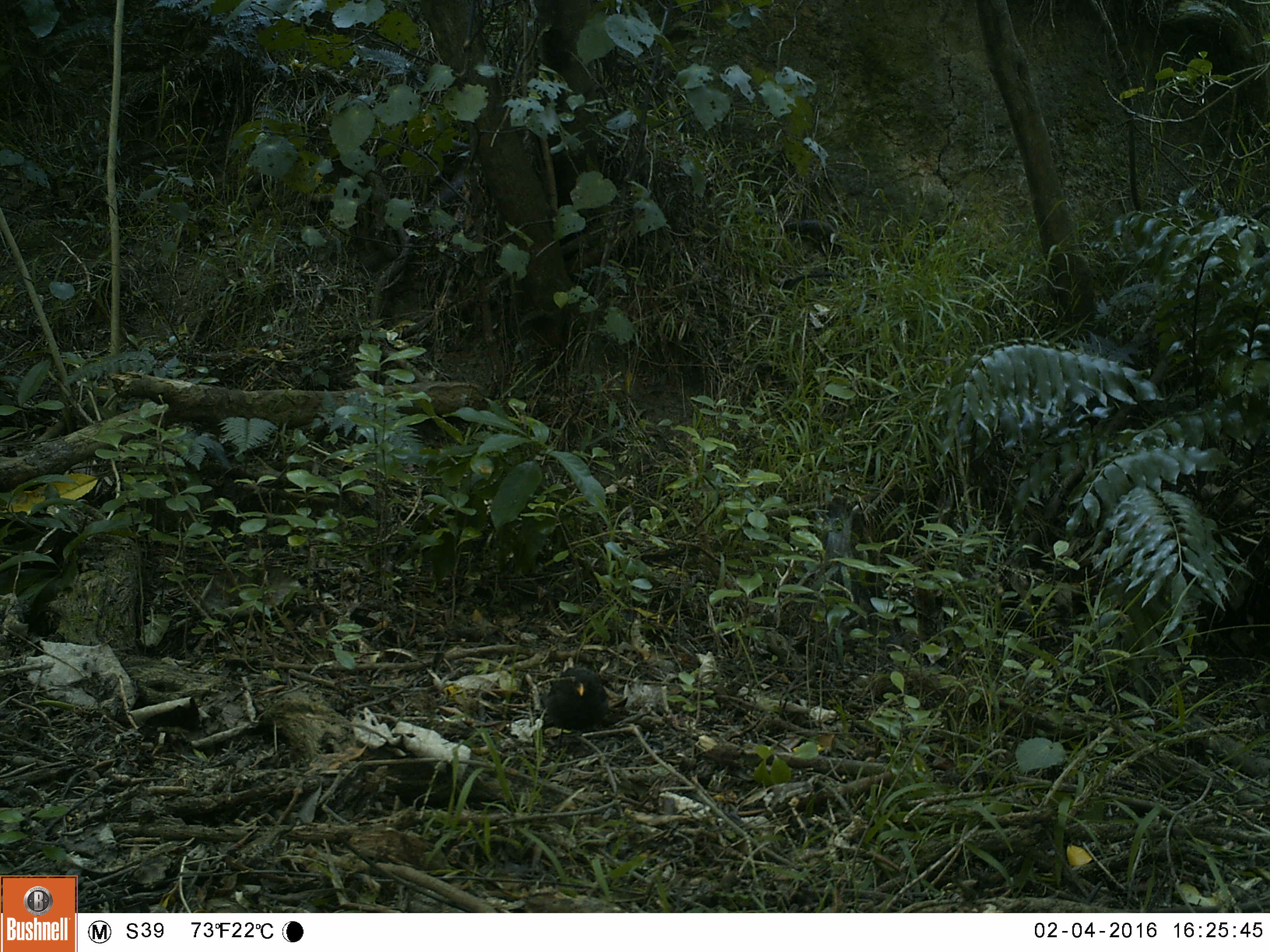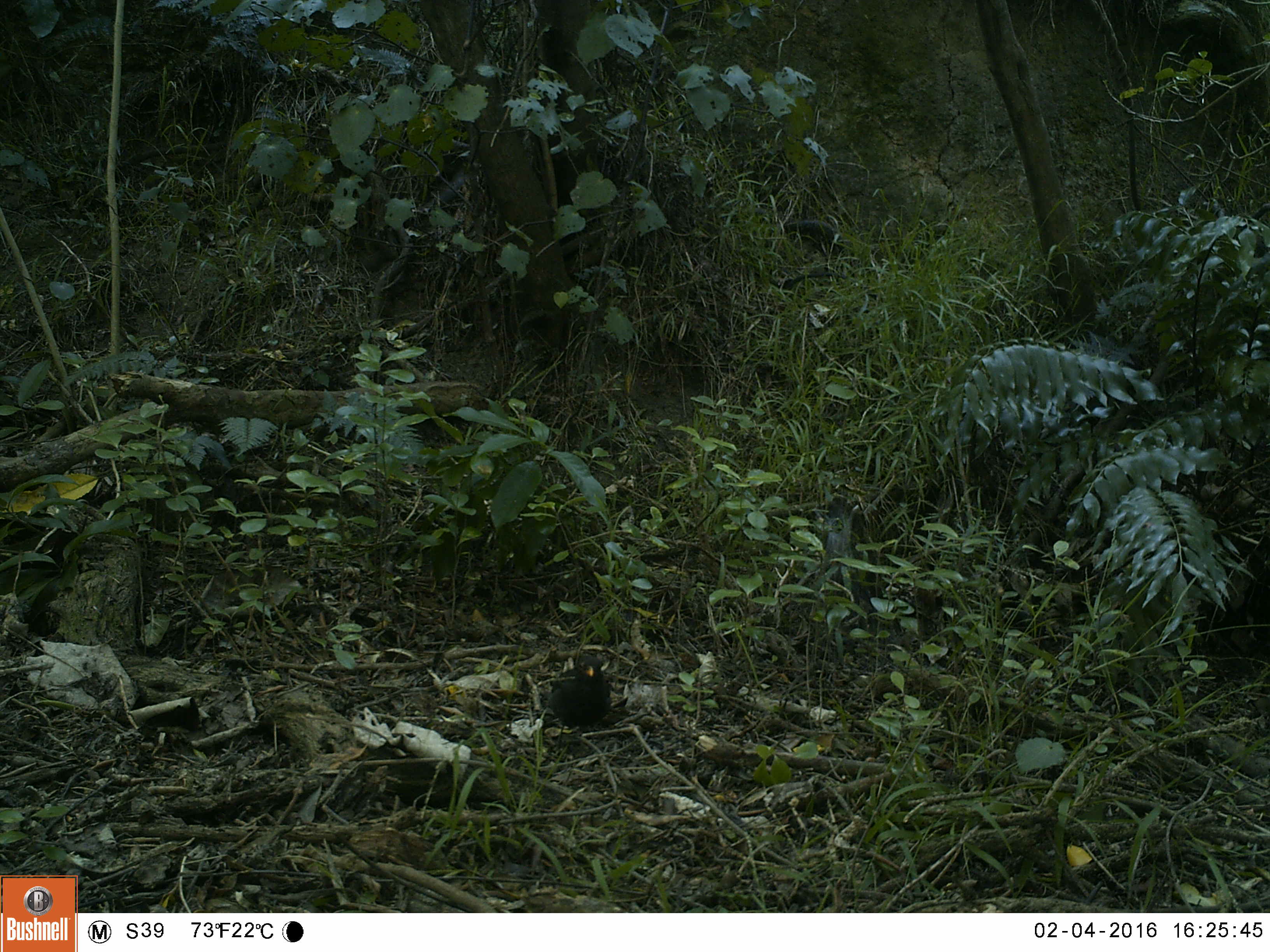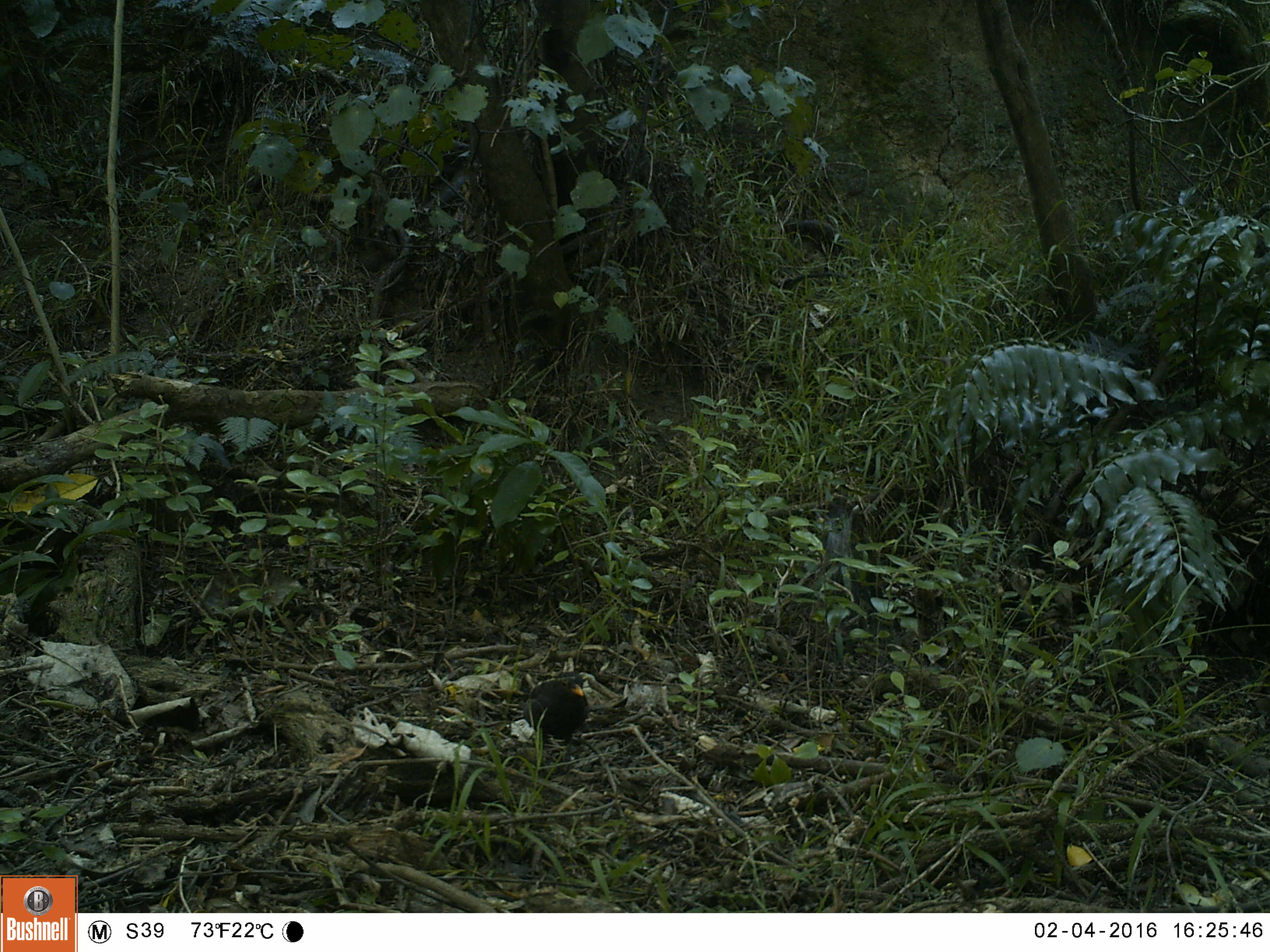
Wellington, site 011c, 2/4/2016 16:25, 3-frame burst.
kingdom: Animalia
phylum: Chordata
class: Aves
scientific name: Aves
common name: bird